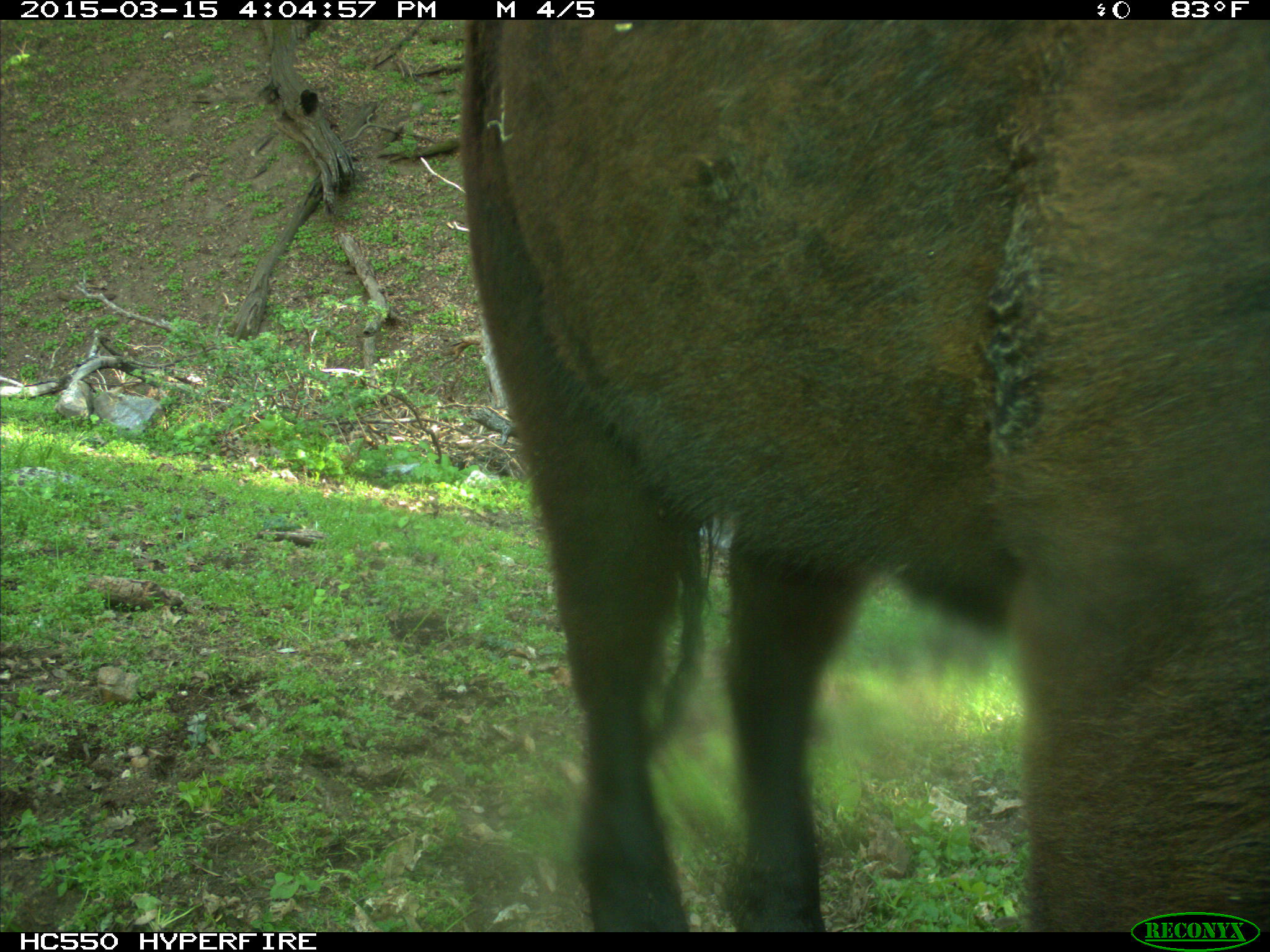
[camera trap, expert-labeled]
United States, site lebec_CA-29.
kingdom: Animalia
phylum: Chordata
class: Mammalia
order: Artiodactyla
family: Bovidae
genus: Bos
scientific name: Bos taurus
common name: domestic cow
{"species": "Bos taurus (domestic cow)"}